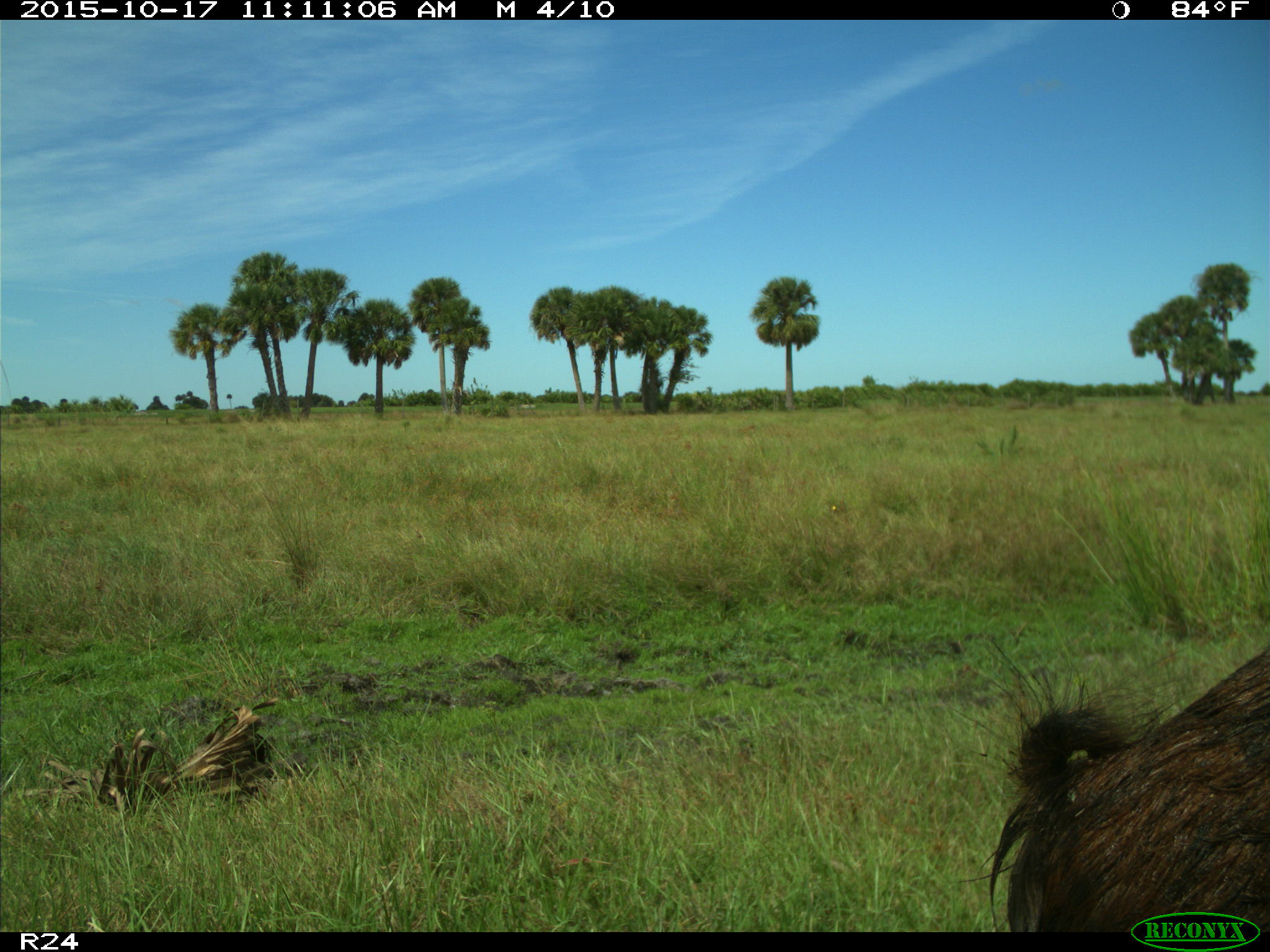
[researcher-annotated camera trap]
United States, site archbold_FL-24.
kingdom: Animalia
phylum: Chordata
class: Mammalia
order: Artiodactyla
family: Suidae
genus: Sus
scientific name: Sus scrofa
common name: wild boar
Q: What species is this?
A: Sus scrofa (wild boar).